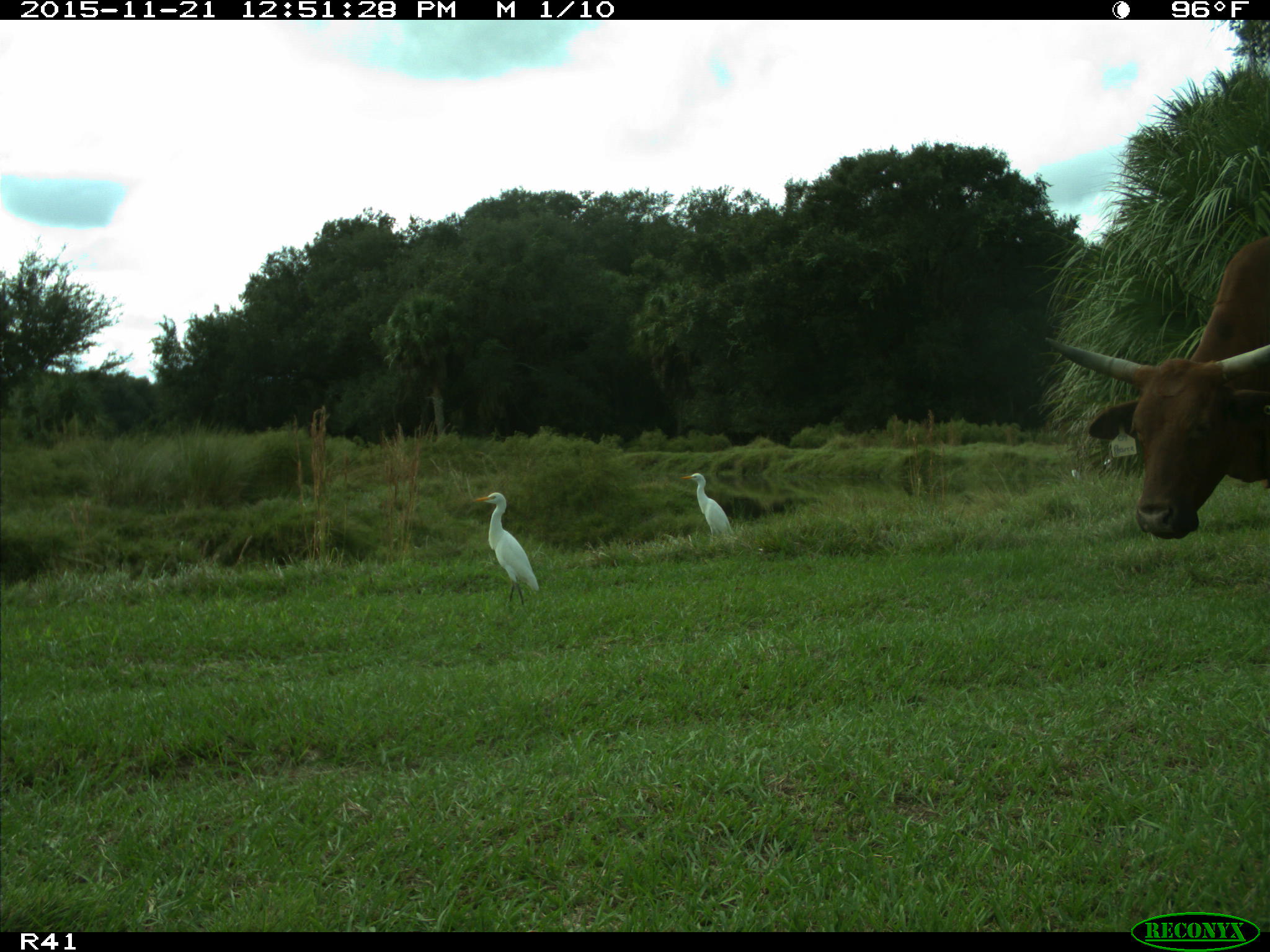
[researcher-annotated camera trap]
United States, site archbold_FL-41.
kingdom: Animalia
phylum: Chordata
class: Mammalia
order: Artiodactyla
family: Bovidae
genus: Bos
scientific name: Bos taurus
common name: domestic cow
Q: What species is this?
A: Bos taurus (domestic cow).